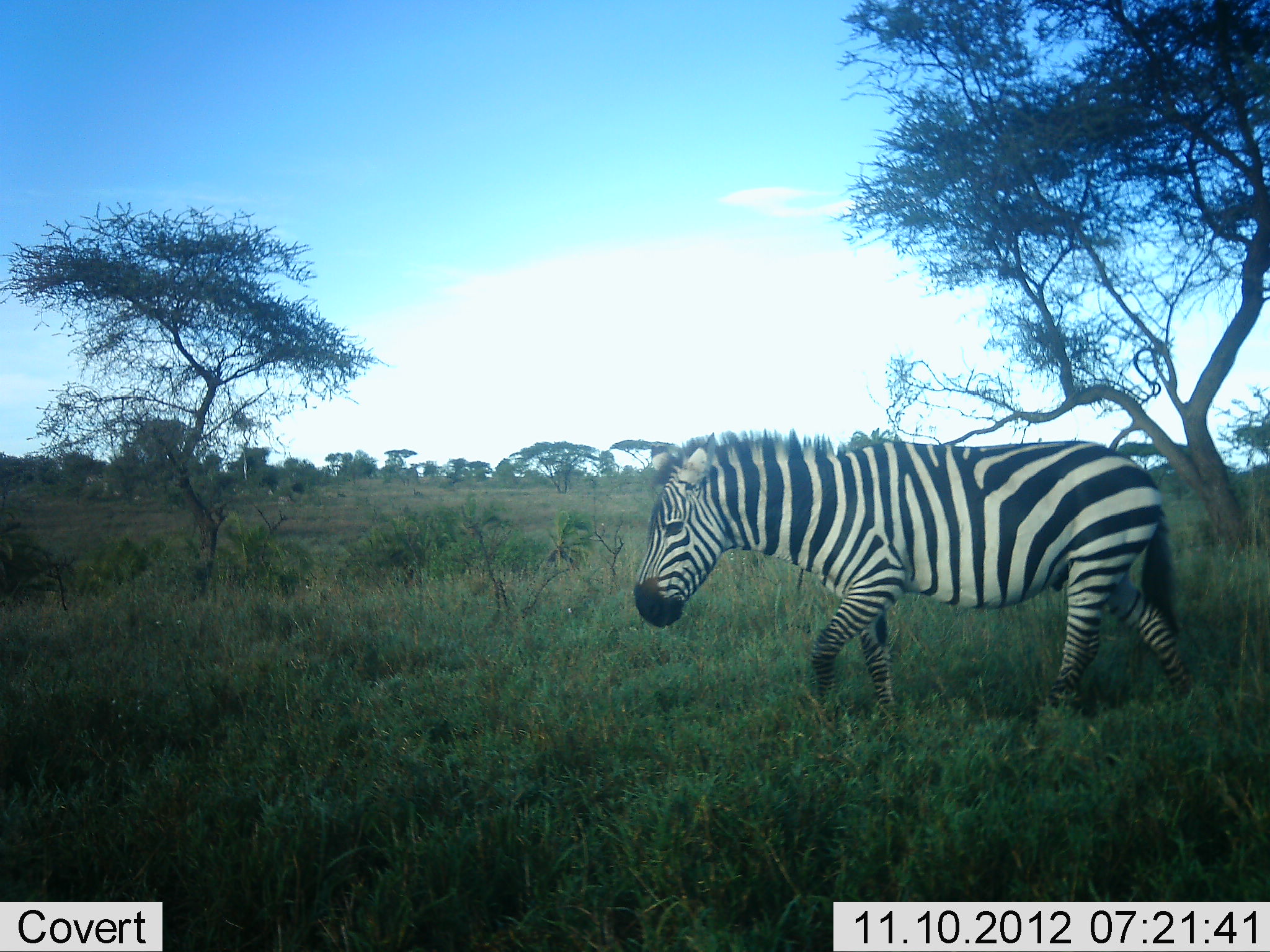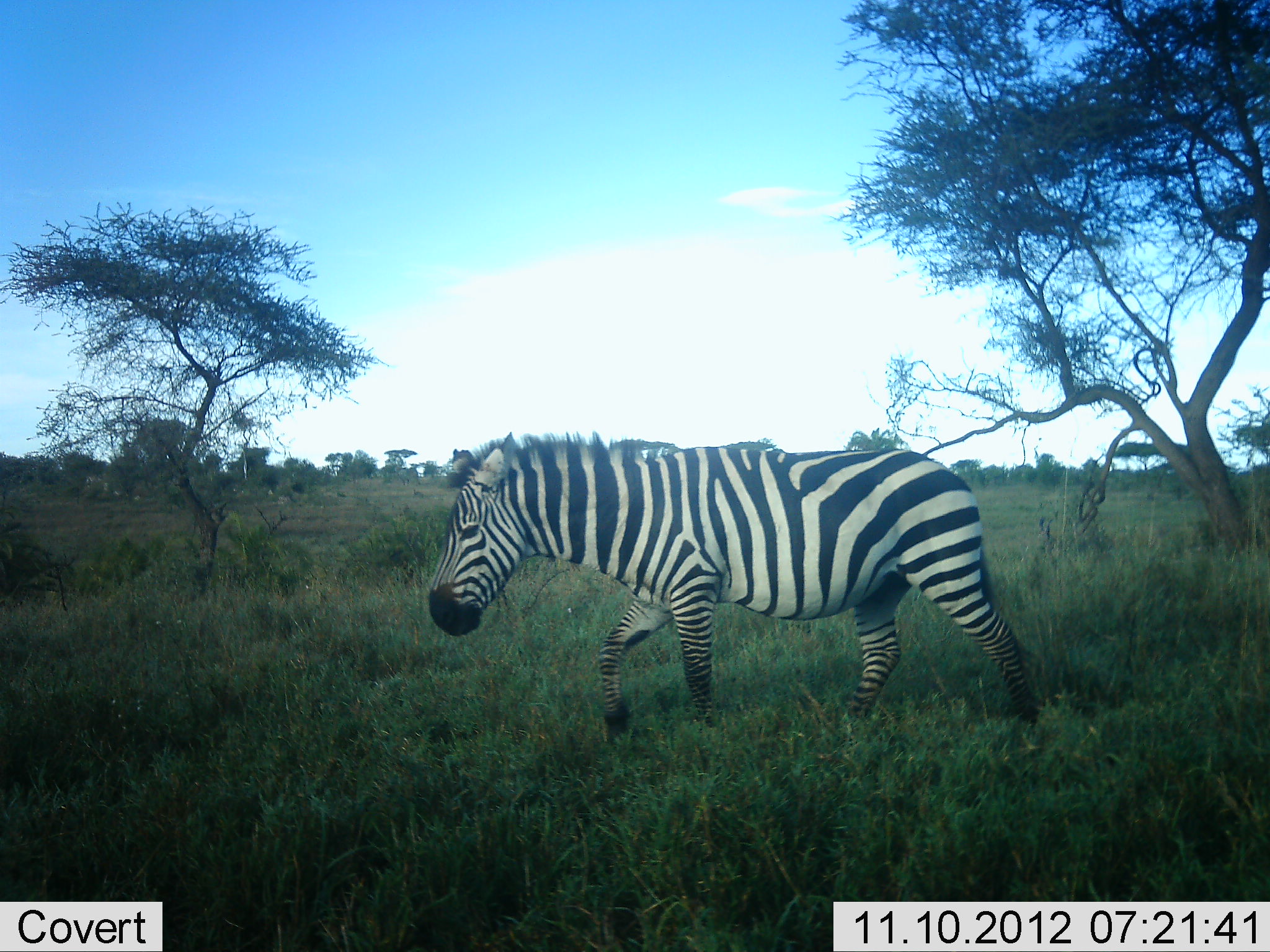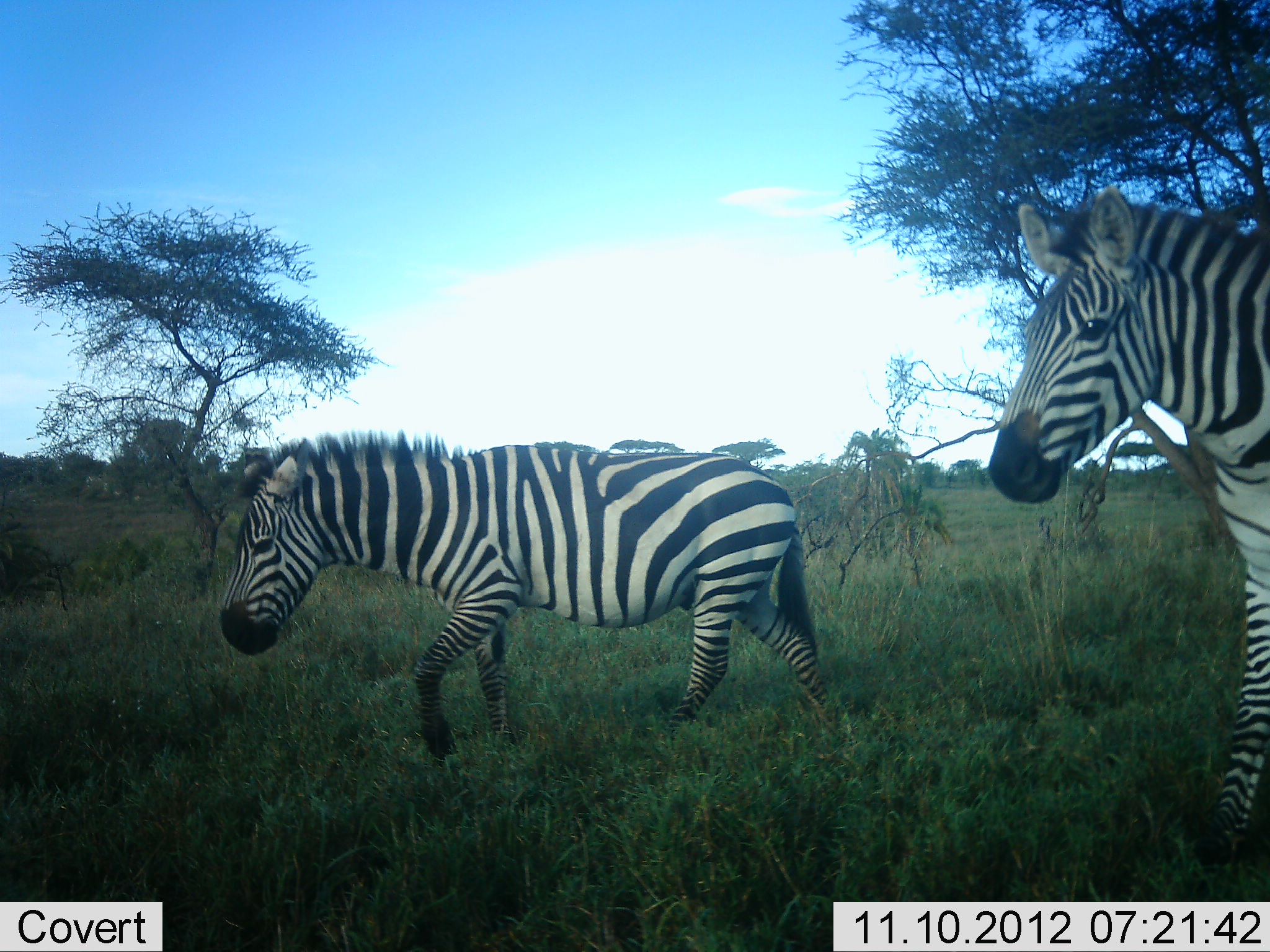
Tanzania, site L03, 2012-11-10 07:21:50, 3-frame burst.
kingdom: Animalia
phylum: Chordata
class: Mammalia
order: Perissodactyla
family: Equidae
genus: Equus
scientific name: Equus quagga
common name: plains zebra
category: zebra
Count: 2.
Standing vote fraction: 0%.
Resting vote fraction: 0%.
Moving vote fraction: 100%.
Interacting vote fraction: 0%.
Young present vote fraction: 0%.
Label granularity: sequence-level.